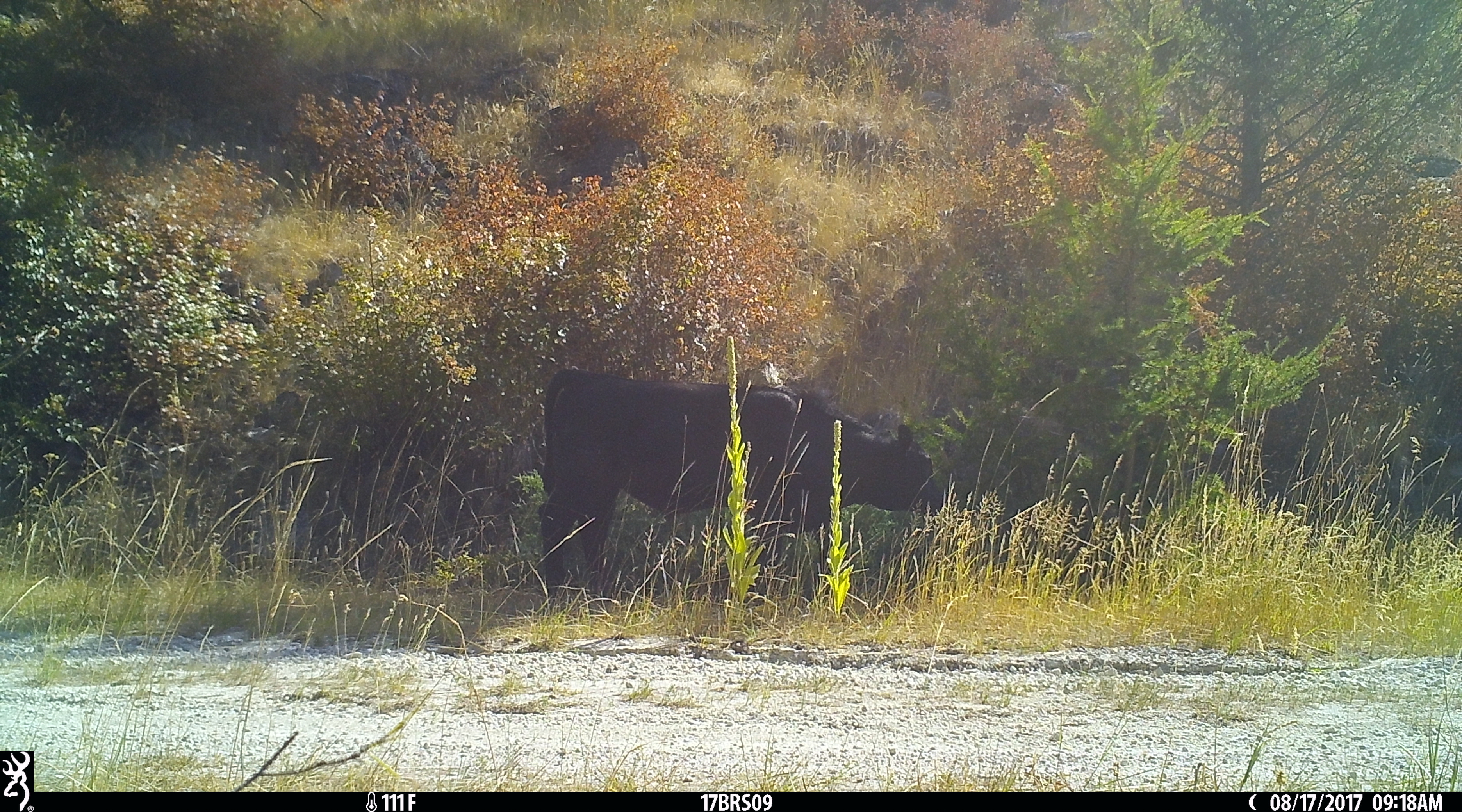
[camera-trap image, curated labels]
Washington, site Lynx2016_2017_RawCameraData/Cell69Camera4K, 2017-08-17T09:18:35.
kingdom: Animalia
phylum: Chordata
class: Mammalia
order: Artiodactyla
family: Bovidae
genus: Bos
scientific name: Bos taurus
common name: domestic cattle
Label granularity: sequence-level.